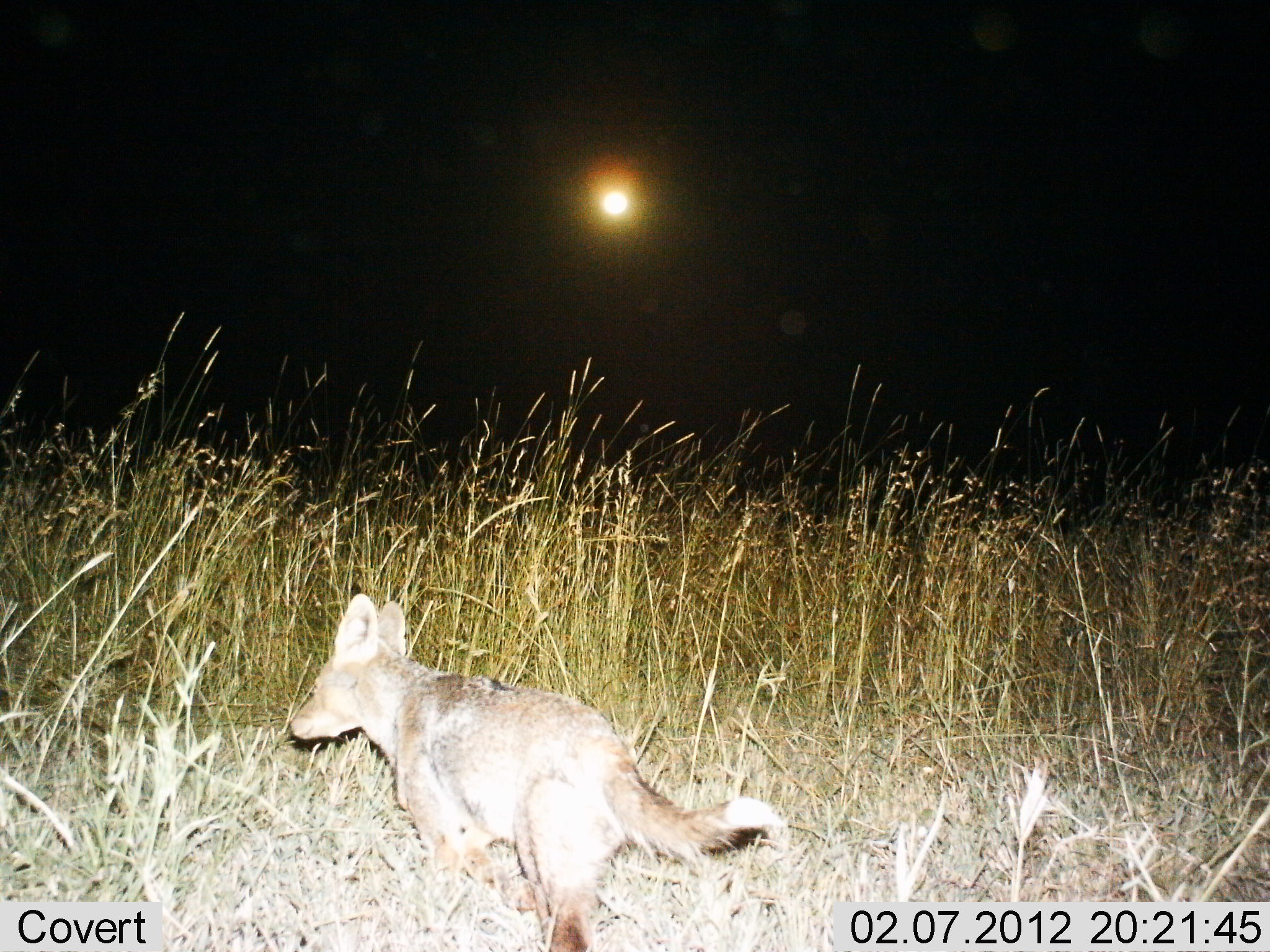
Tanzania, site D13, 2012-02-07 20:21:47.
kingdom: Animalia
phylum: Chordata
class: Mammalia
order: Carnivora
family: Canidae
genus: Lupulella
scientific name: Lupulella mesomelas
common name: black-backed jackal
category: jackal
Jackal (black-backed jackal) (Lupulella mesomelas), count 1. Behavior (volunteer vote fractions): standing 45%, resting 9%, moving 55%, interacting 0%. Young present (vote fraction): 9%. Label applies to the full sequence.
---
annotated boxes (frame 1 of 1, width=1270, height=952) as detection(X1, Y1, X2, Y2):
animal: detection(287, 587, 779, 952)